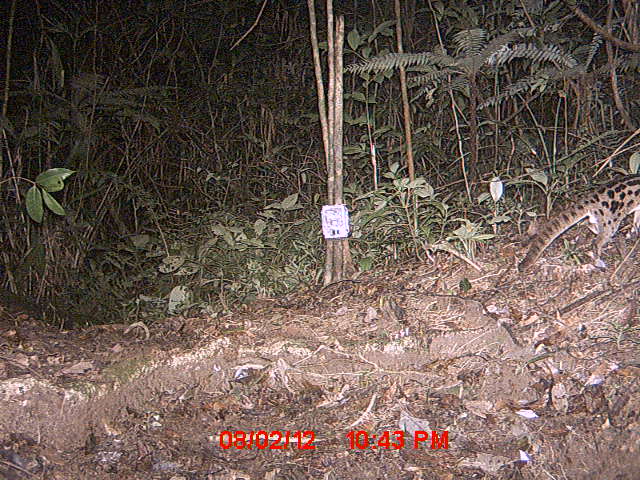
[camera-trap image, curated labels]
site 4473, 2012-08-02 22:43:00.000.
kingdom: Animalia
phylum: Chordata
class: Mammalia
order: Carnivora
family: Eupleridae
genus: Fossa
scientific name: Fossa fossana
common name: fanaloka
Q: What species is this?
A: Fossa fossana (fanaloka).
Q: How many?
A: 1.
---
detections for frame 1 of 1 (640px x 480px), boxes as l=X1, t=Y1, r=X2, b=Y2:
fossa fossana: l=518, t=172, r=640, b=274